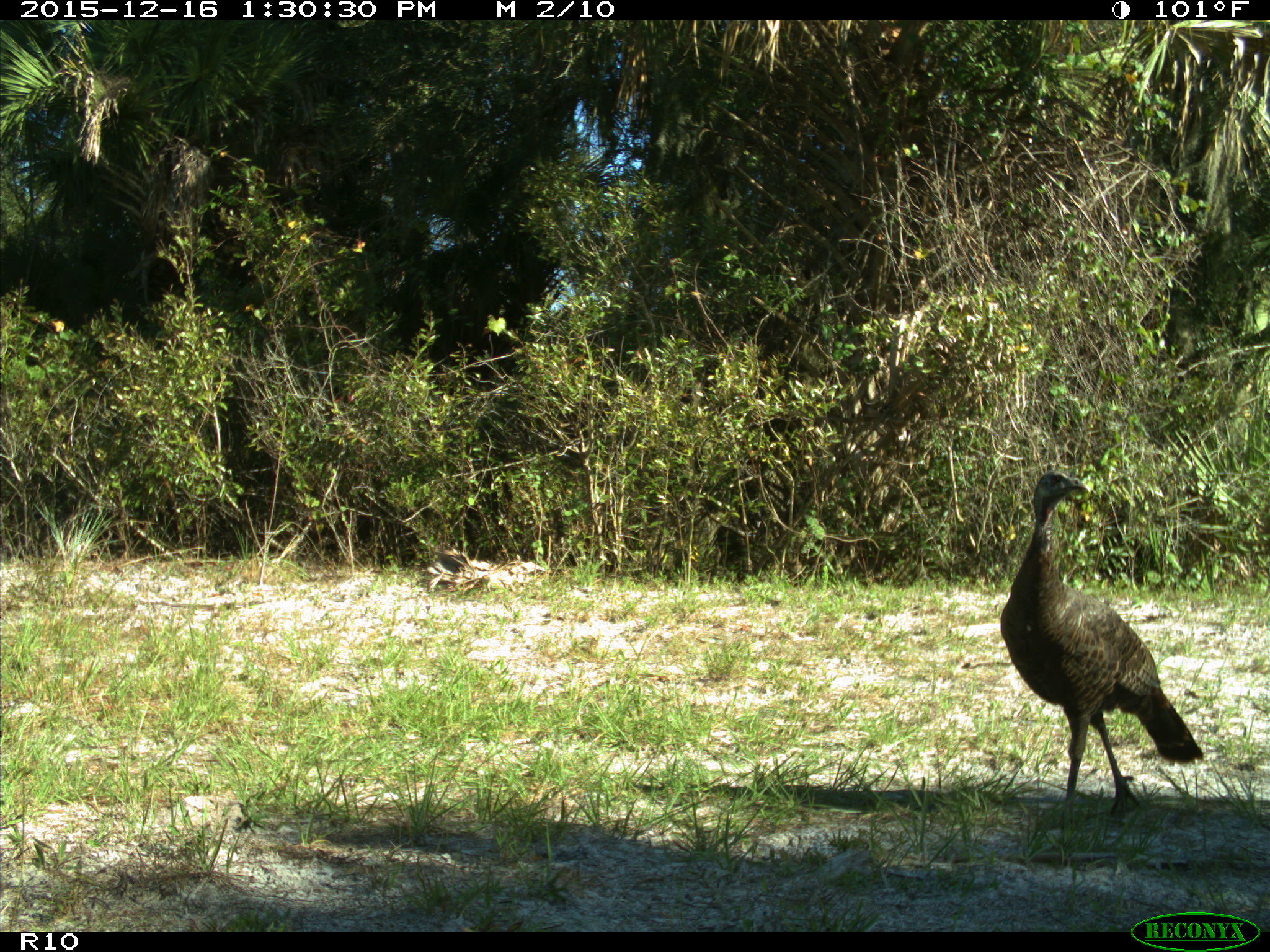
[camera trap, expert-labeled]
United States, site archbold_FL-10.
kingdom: Animalia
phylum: Chordata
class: Aves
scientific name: Aves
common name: birds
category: unidentified bird